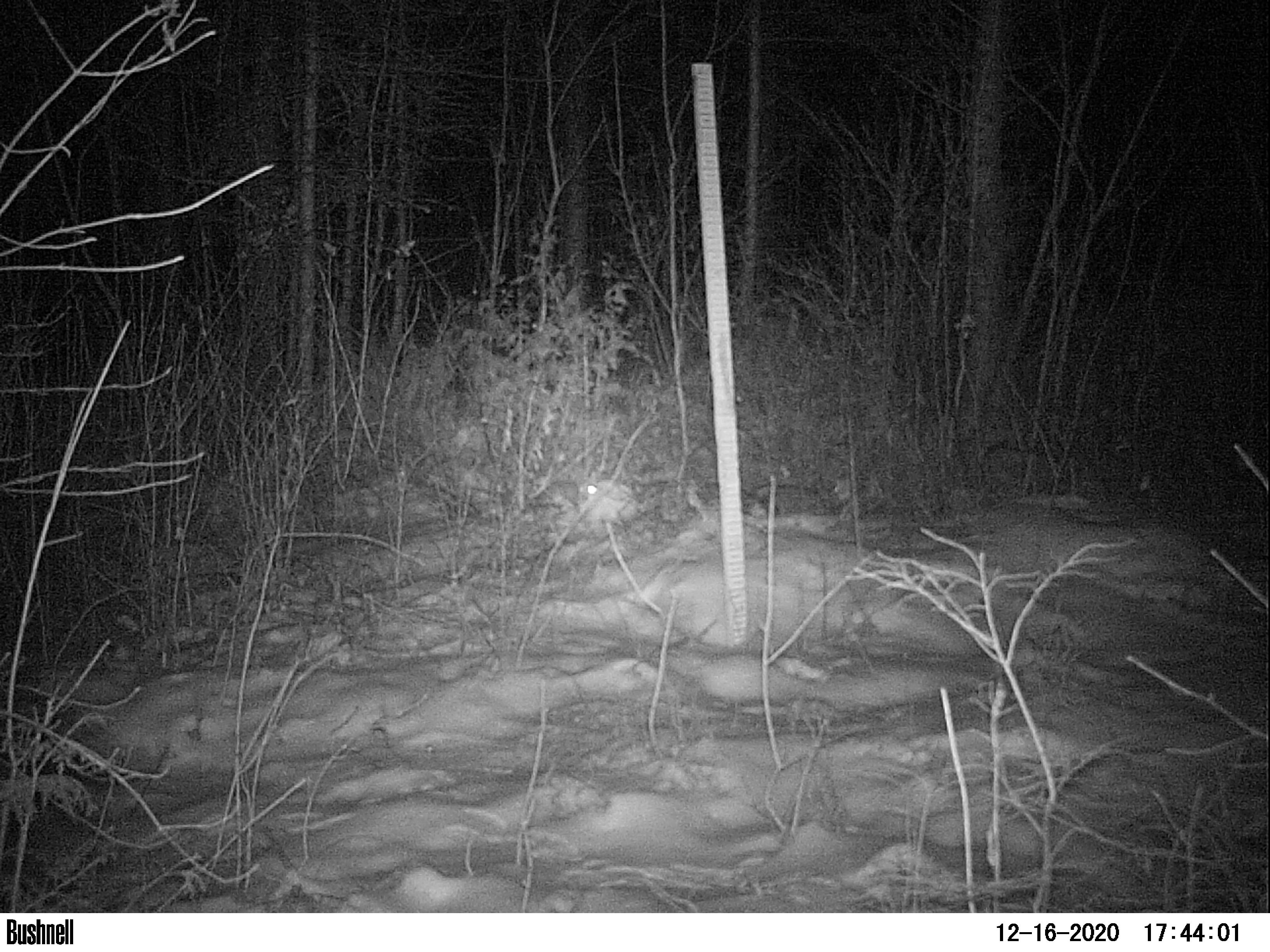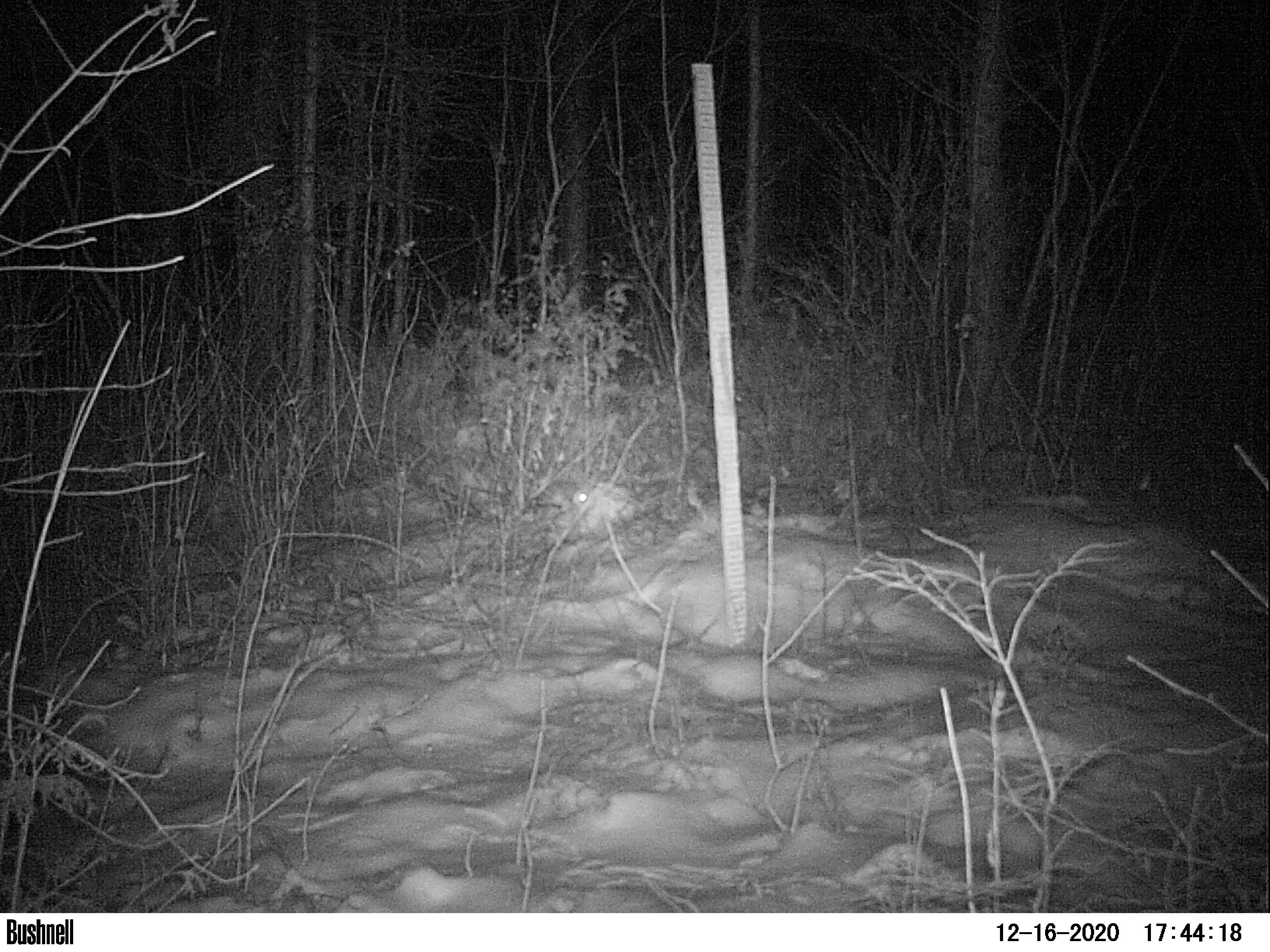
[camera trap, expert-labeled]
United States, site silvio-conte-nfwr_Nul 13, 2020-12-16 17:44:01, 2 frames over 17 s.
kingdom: Animalia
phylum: Chordata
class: Mammalia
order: Lagomorpha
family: Leporidae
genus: Lepus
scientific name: Lepus americanus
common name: snowshoe hare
Snowshoe hare (Lepus americanus).